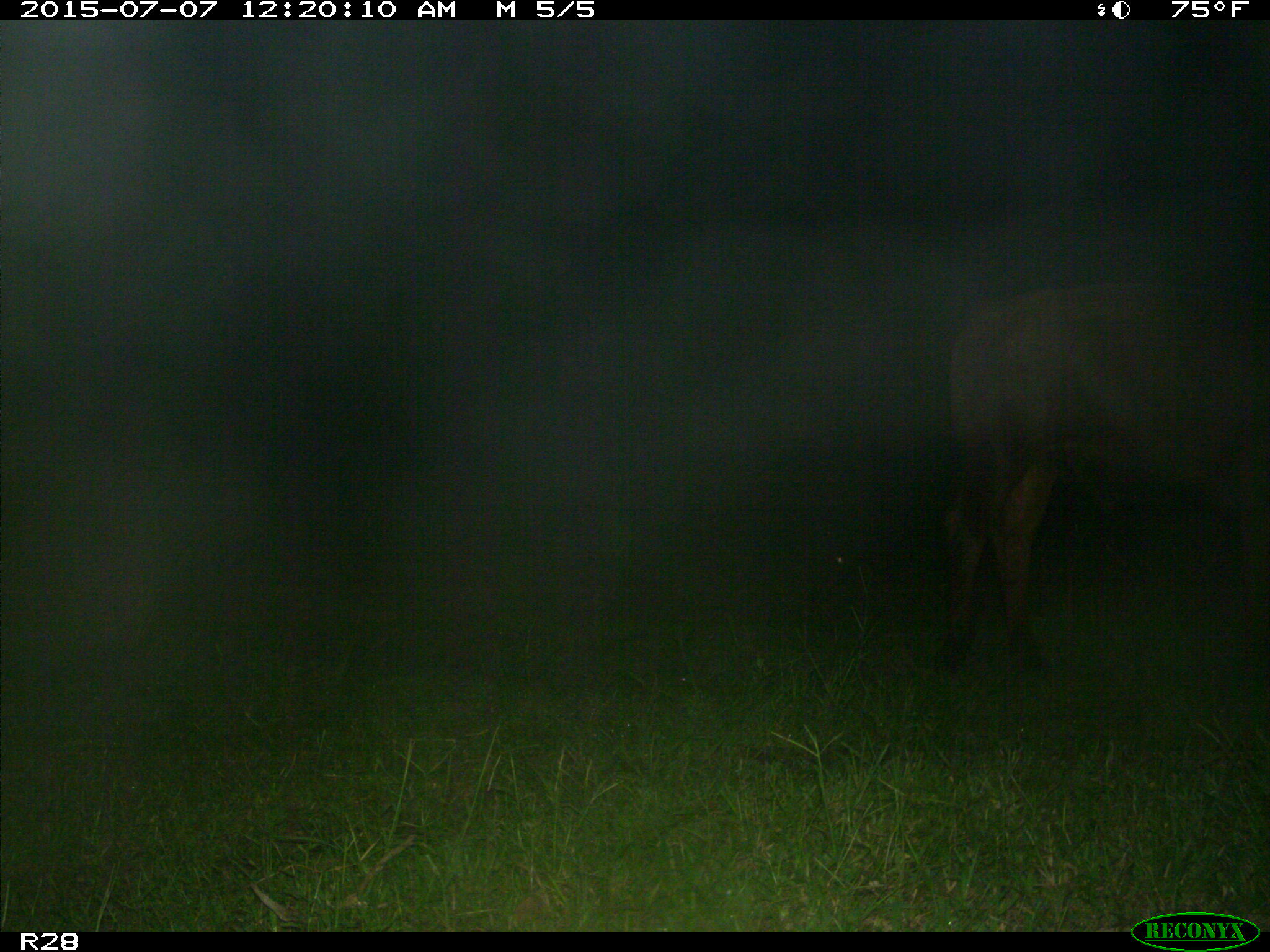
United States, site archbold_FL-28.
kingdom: Animalia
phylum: Chordata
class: Mammalia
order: Artiodactyla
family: Bovidae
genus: Bos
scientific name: Bos taurus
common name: domestic cow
Bos taurus (domestic cow).